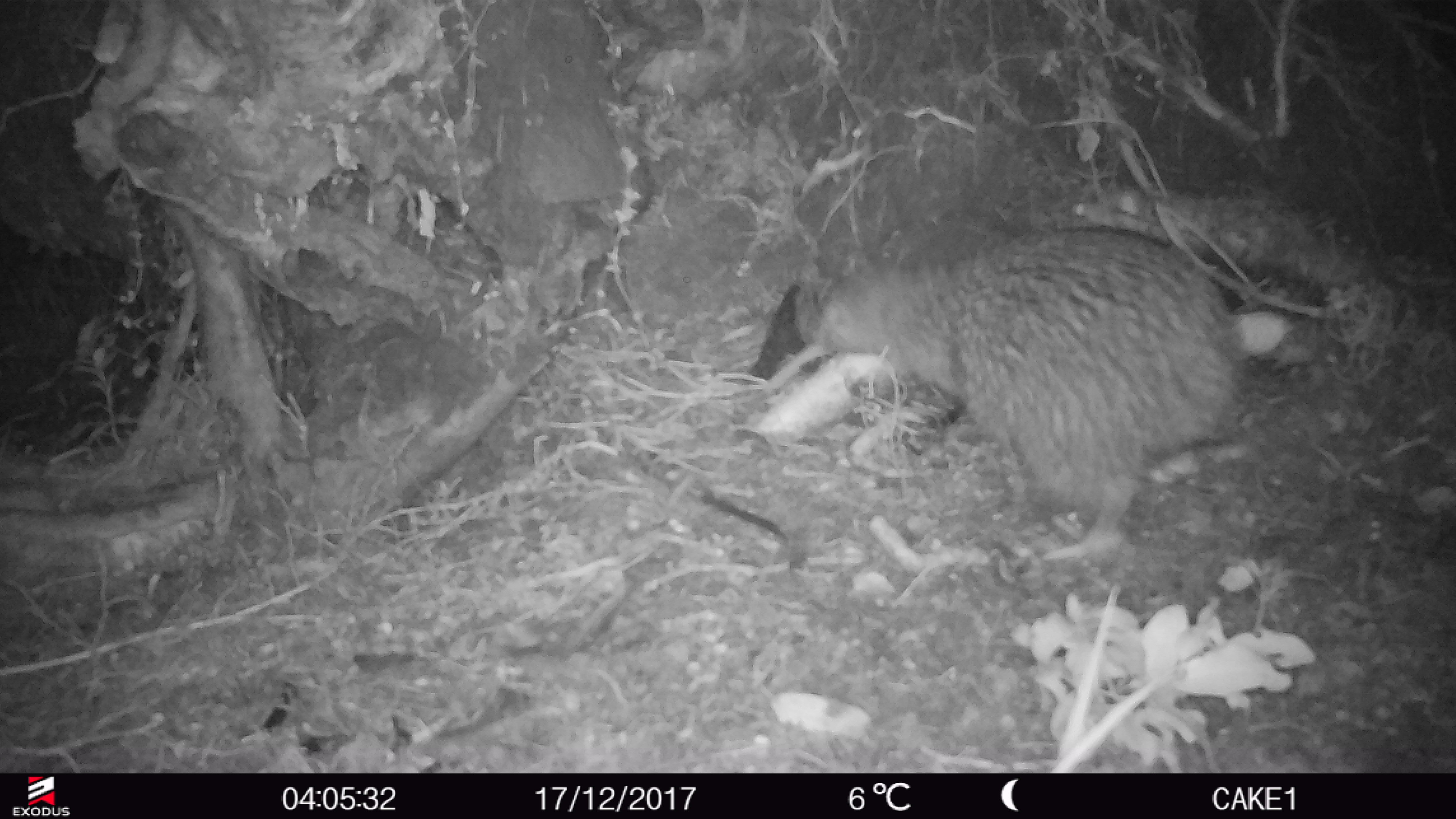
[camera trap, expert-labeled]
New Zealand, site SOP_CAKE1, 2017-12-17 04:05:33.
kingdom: Animalia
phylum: Chordata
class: Aves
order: Apterygiformes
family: Apterygidae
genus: Apteryx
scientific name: Apteryx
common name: kiwi